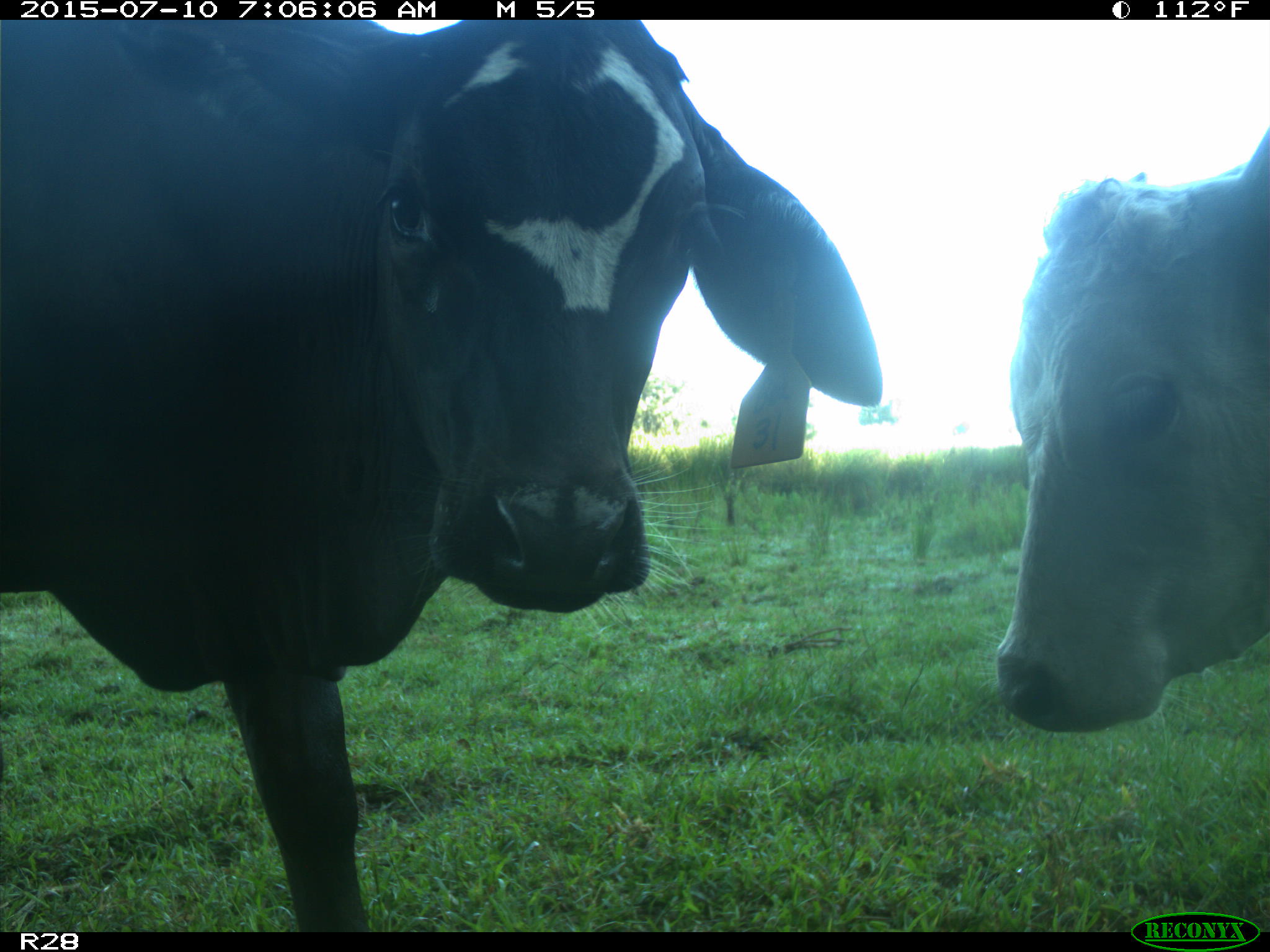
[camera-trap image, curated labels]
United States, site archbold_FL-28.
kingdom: Animalia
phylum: Chordata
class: Mammalia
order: Artiodactyla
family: Bovidae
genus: Bos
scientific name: Bos taurus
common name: domestic cow